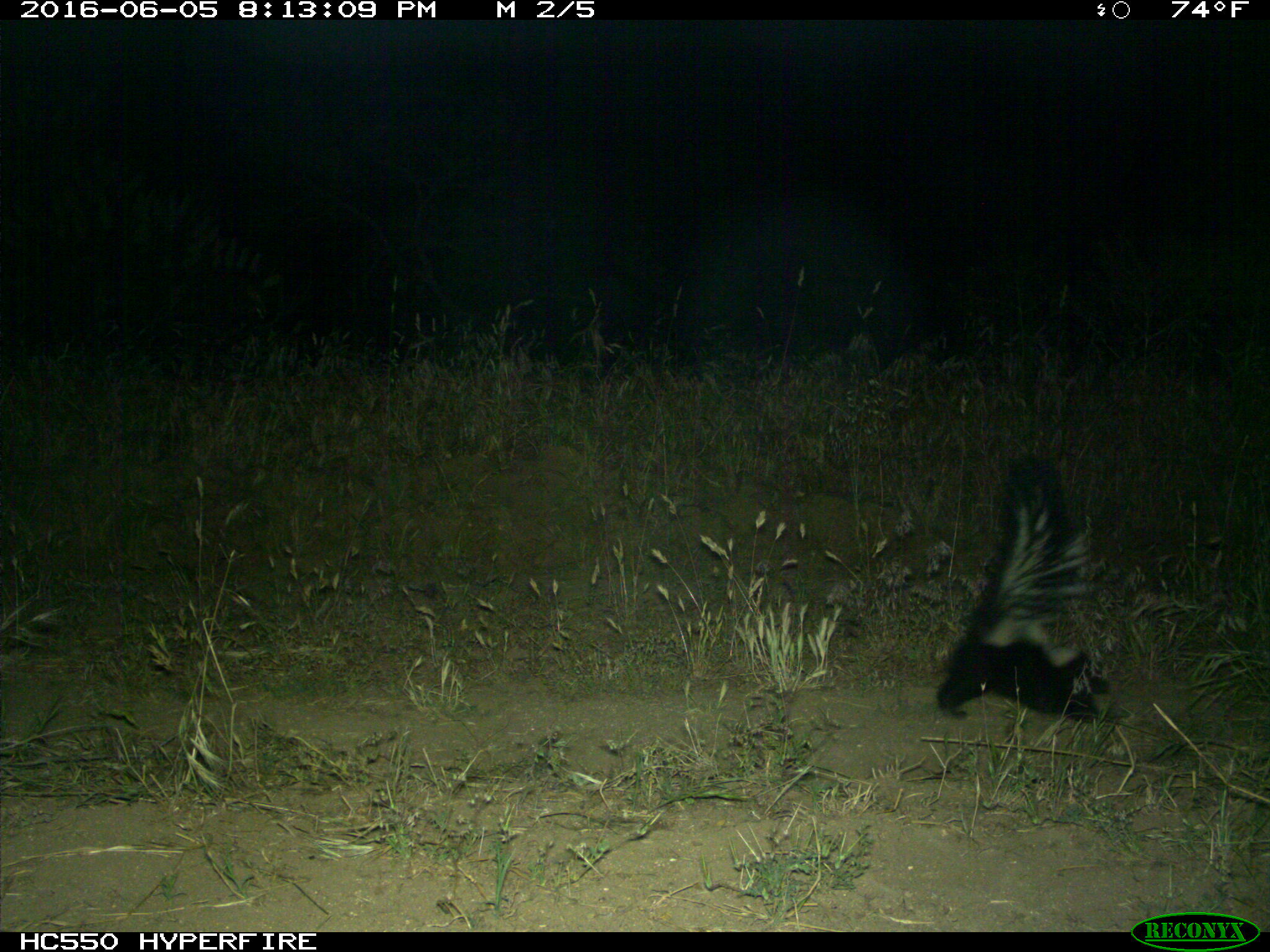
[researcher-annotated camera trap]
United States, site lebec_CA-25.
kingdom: Animalia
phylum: Chordata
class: Mammalia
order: Carnivora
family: Mephitidae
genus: Mephitis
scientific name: Mephitis mephitis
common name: striped skunk